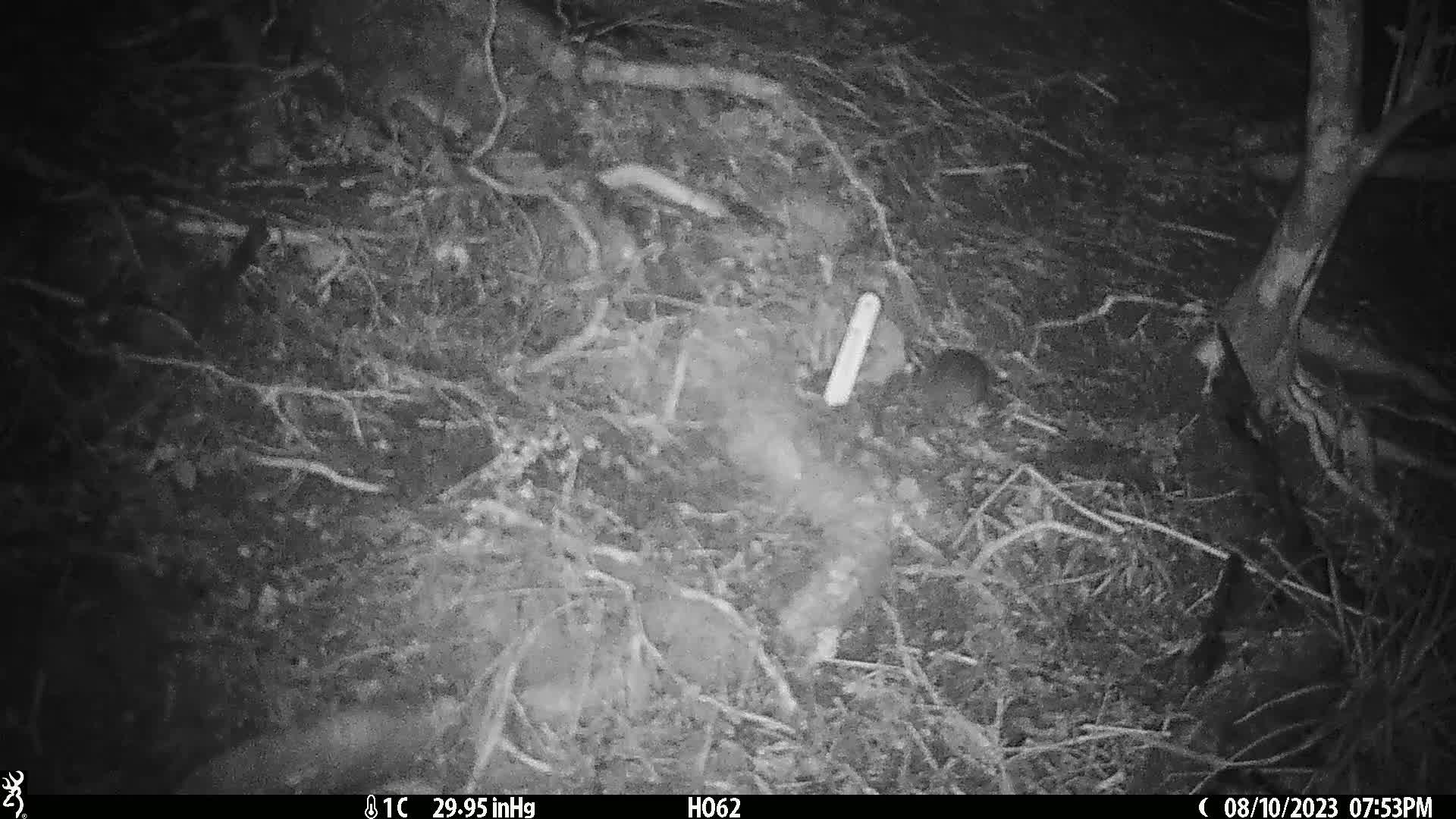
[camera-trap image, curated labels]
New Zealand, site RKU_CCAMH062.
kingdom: Animalia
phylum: Chordata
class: Mammalia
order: Rodentia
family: Muridae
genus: Rattus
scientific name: Rattus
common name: rat